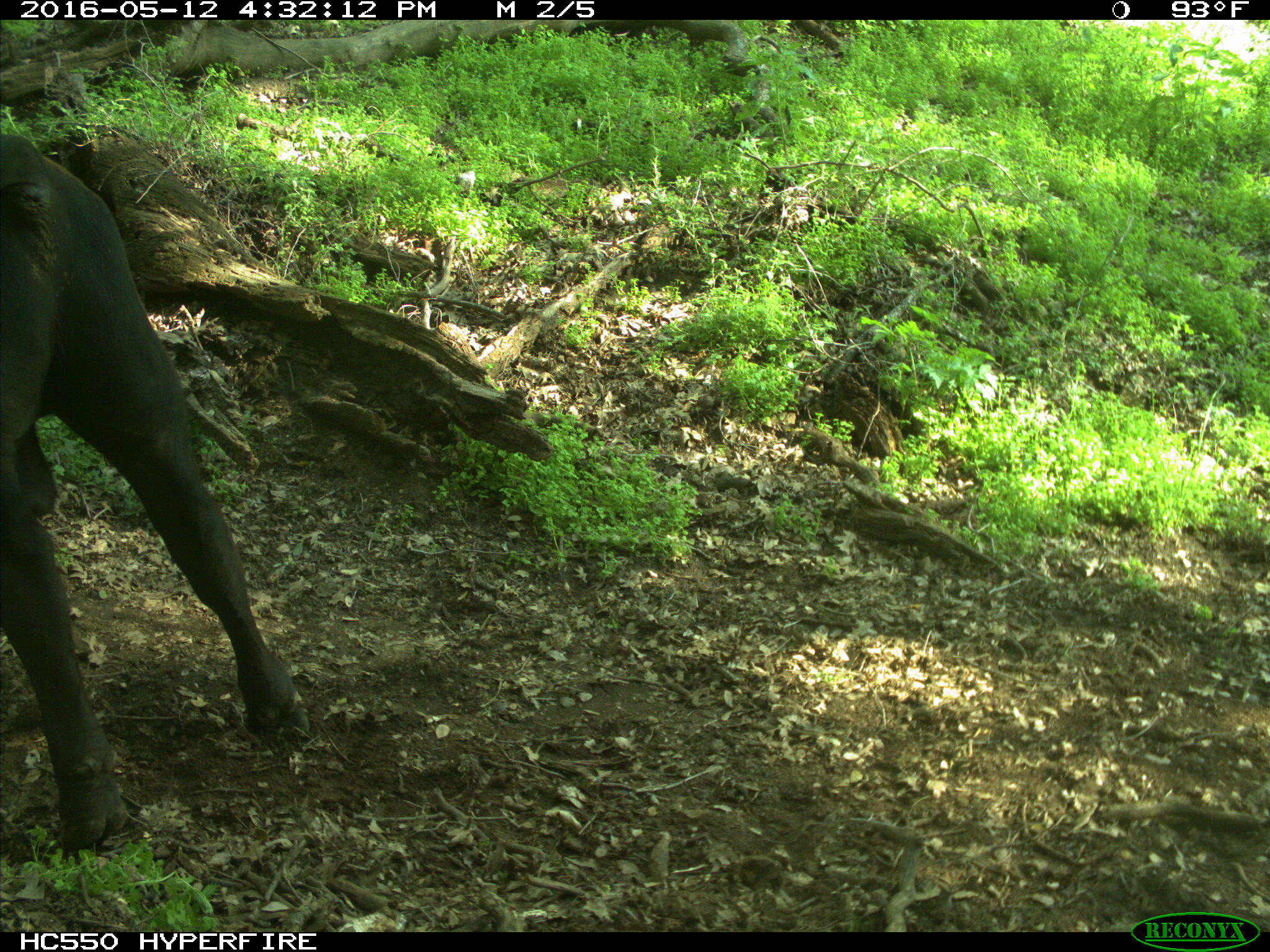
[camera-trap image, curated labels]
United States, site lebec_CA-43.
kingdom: Animalia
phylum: Chordata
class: Mammalia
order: Artiodactyla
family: Bovidae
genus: Bos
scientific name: Bos taurus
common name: domestic cow